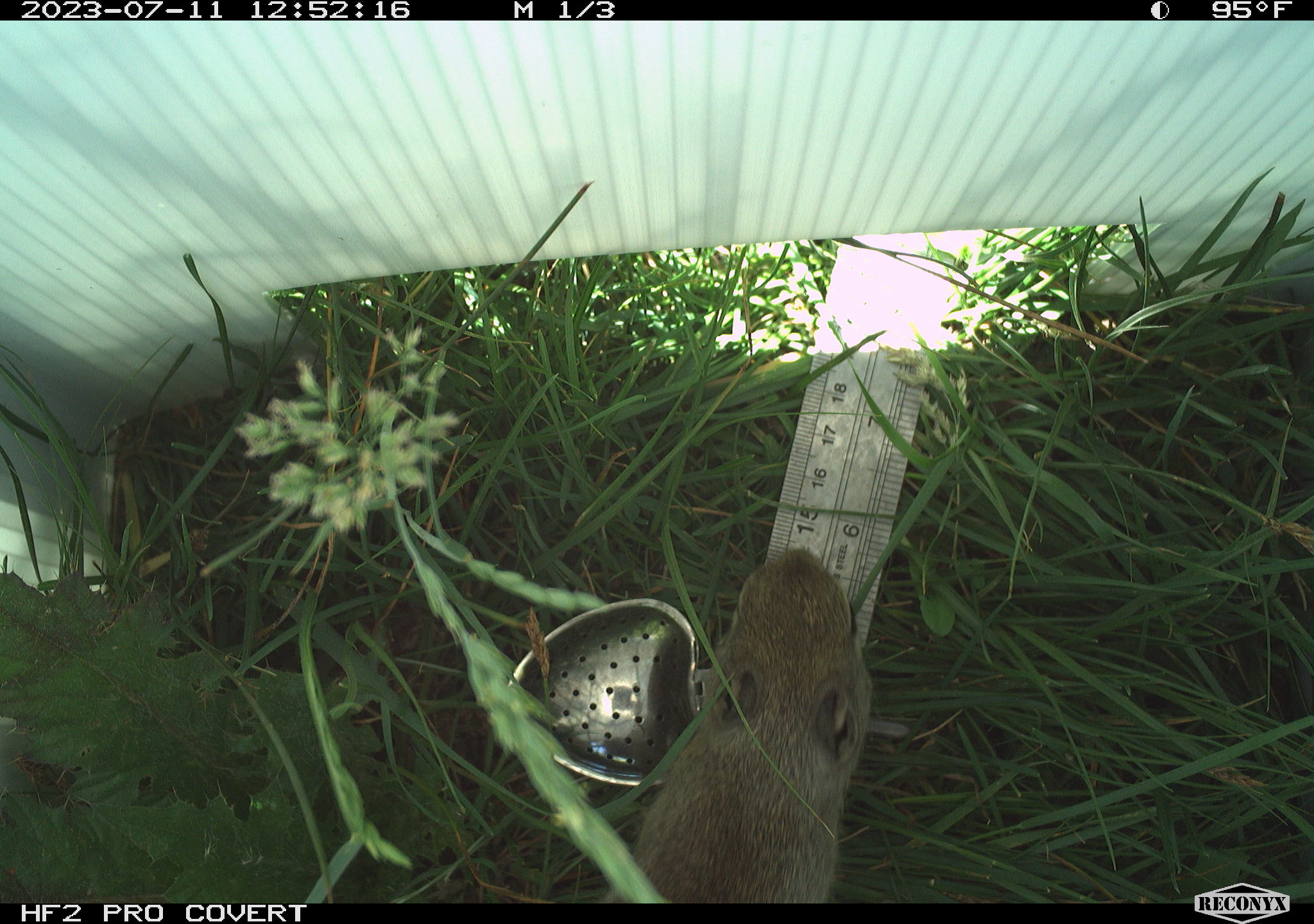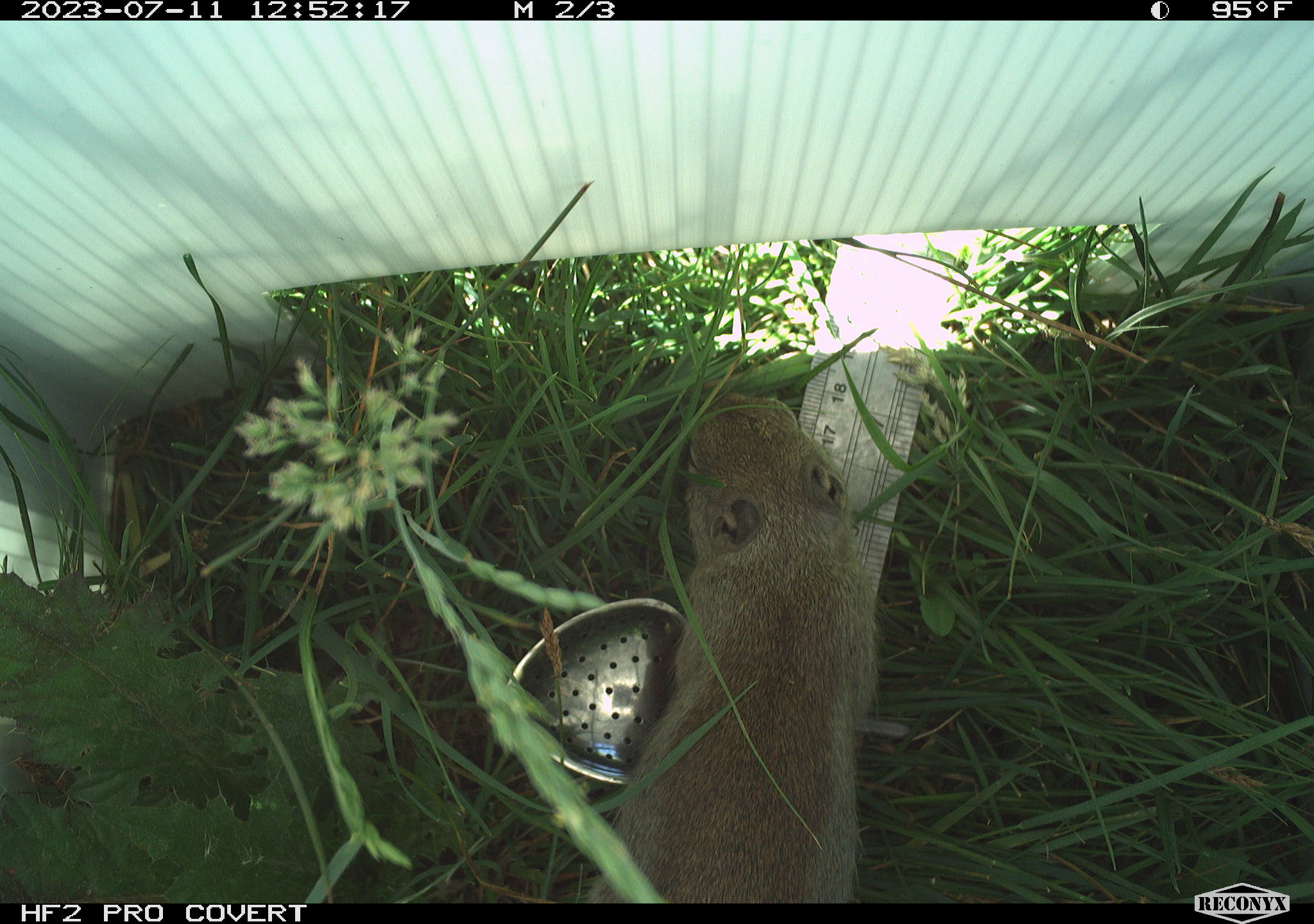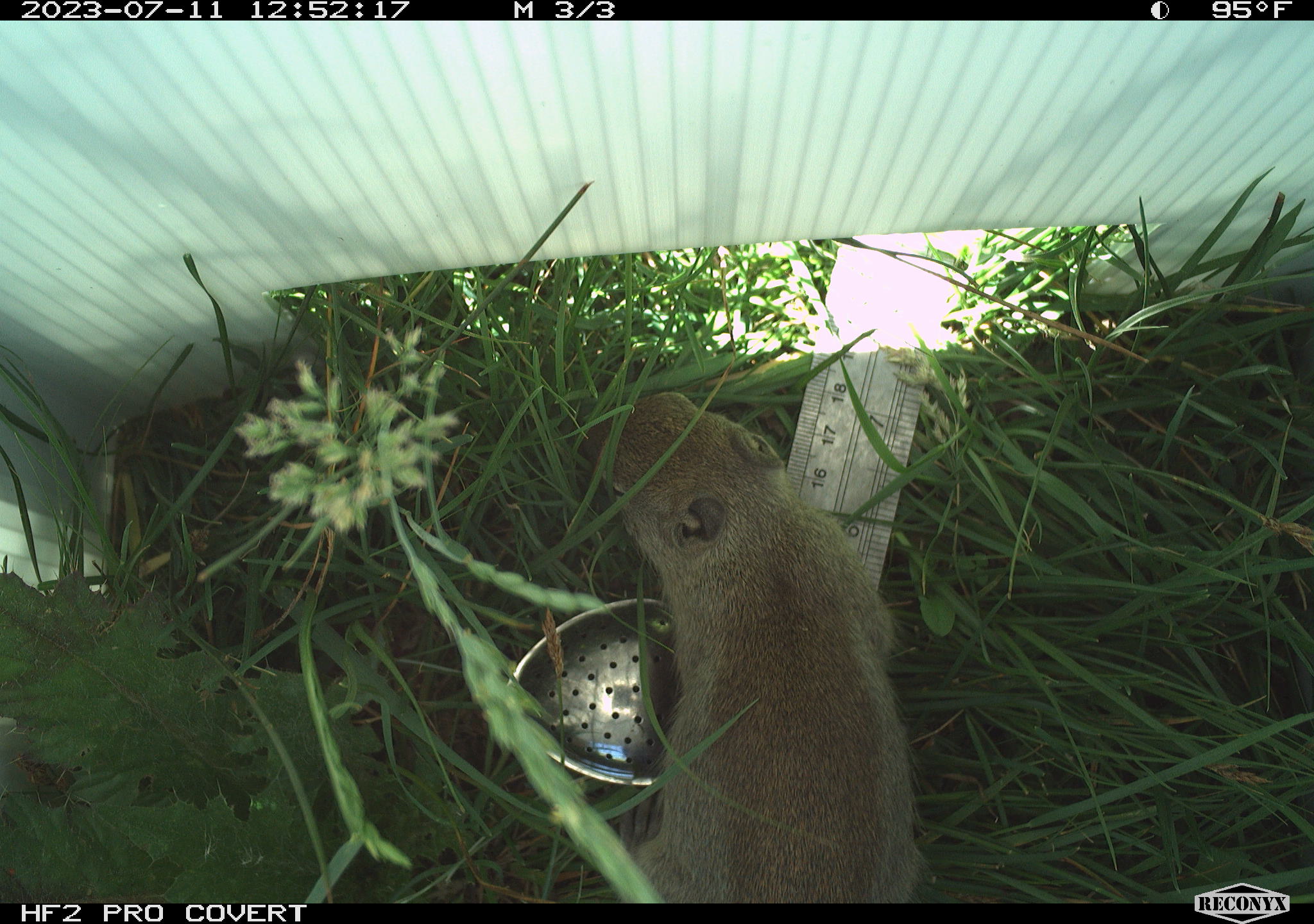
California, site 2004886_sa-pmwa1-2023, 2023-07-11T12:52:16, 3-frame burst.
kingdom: Animalia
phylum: Chordata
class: Mammalia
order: Rodentia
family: Sciuridae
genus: Urocitellus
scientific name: Urocitellus beldingi beldingi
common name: belding's ground squirrel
Belding's ground squirrel (Urocitellus beldingi beldingi).